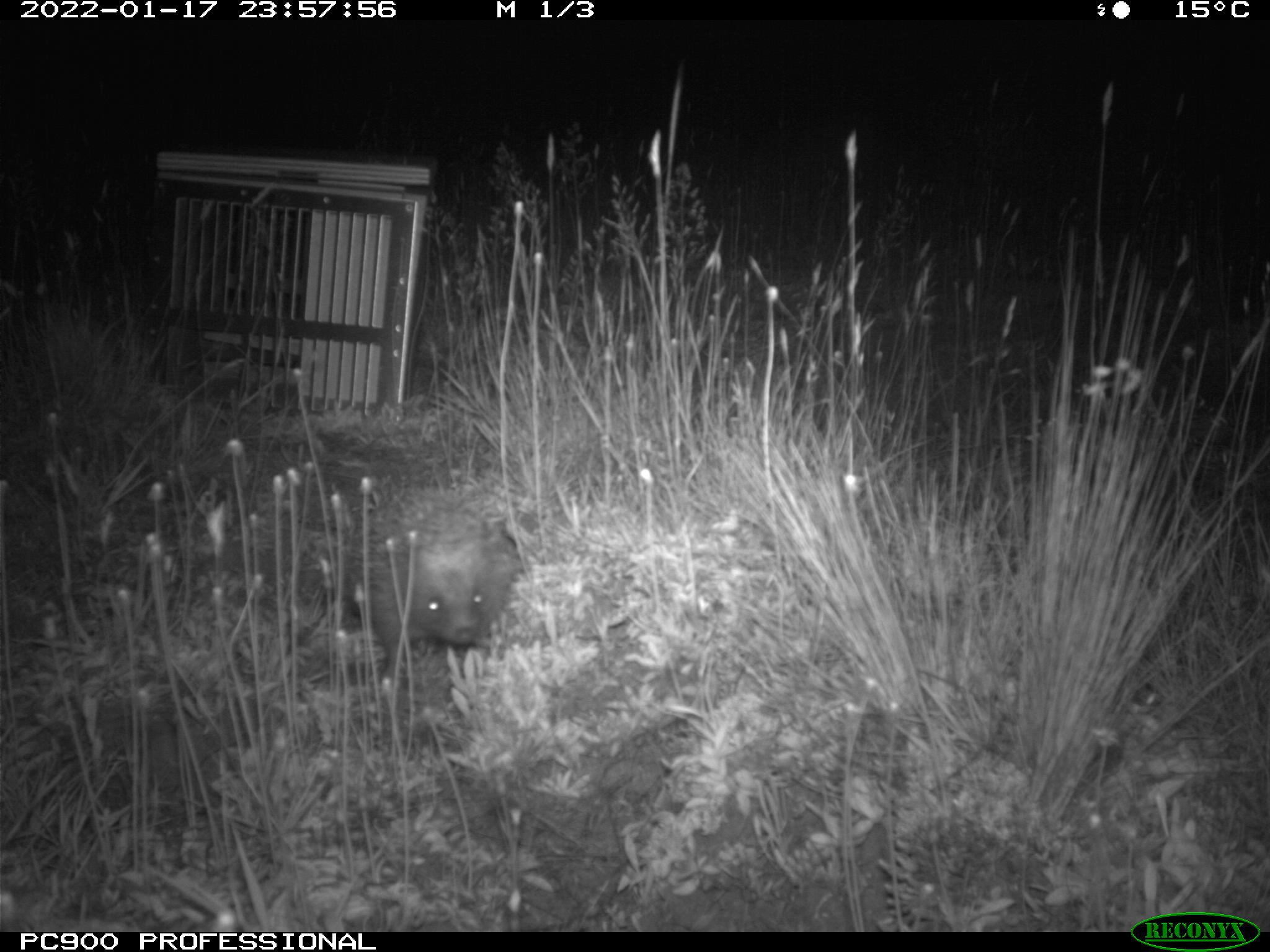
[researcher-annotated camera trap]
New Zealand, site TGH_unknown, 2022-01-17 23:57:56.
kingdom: Animalia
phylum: Chordata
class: Mammalia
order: Eulipotyphla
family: Erinaceidae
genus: Erinaceus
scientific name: Erinaceus europaeus europaeus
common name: european hedgehog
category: hedgehog